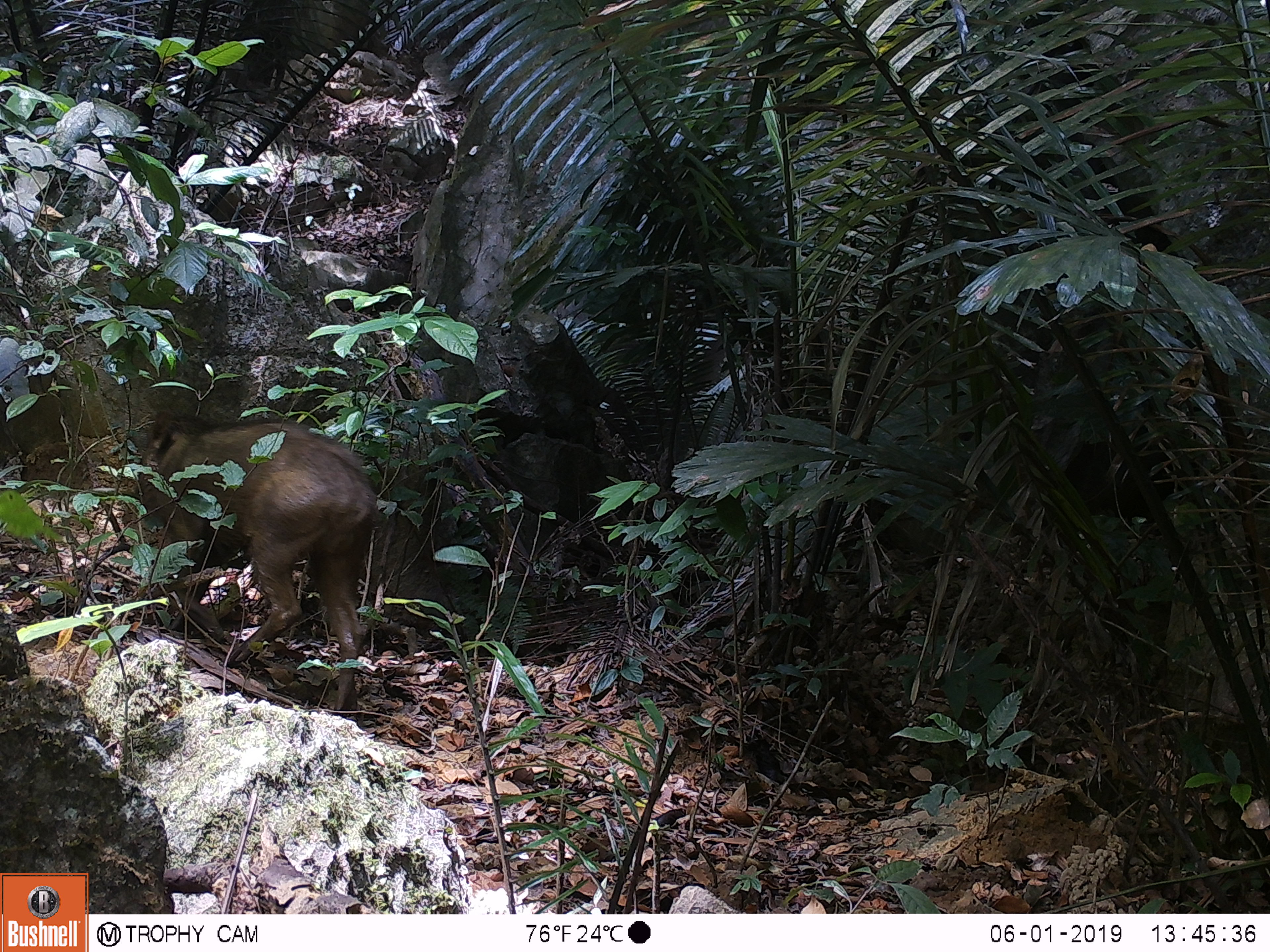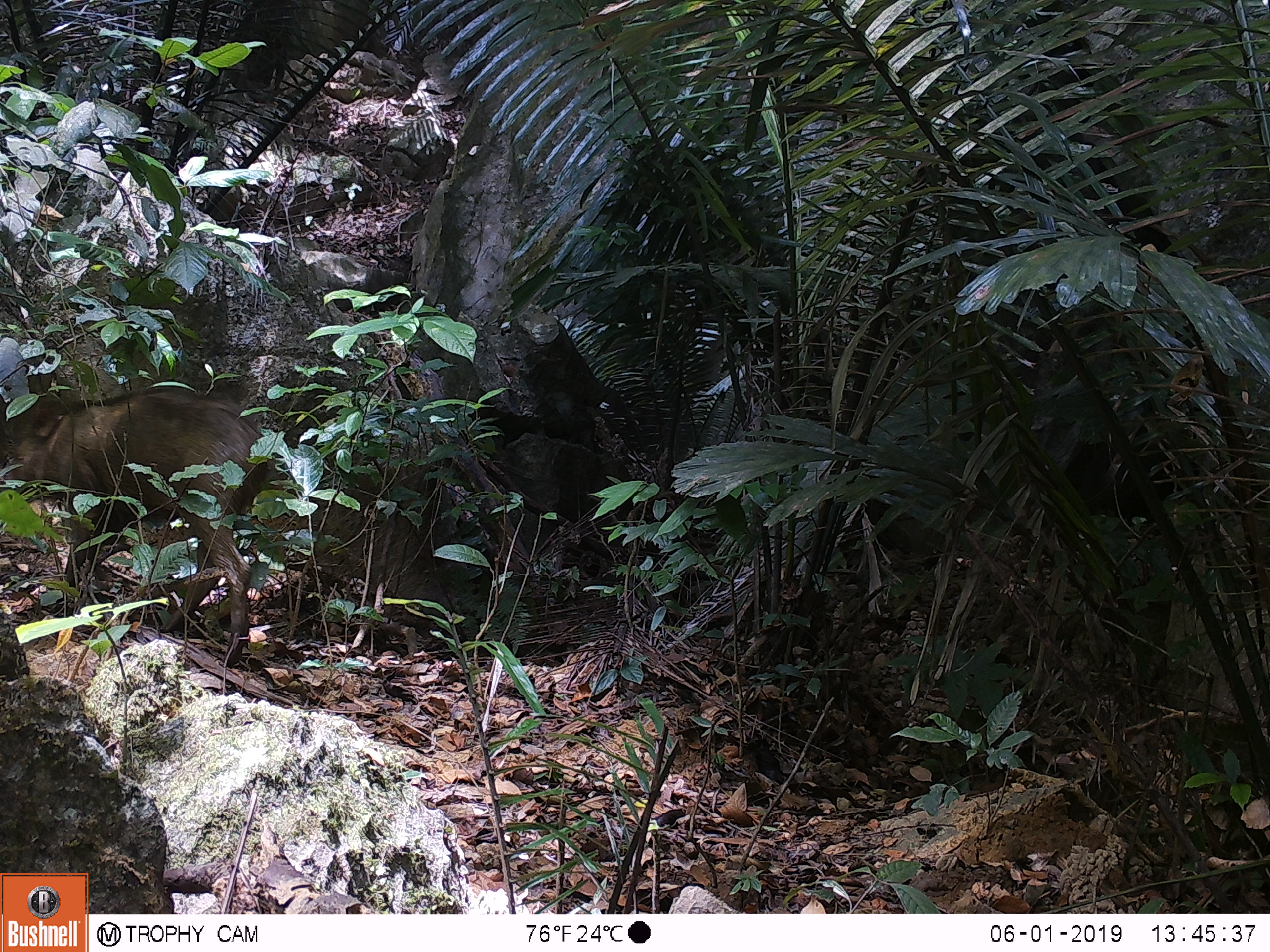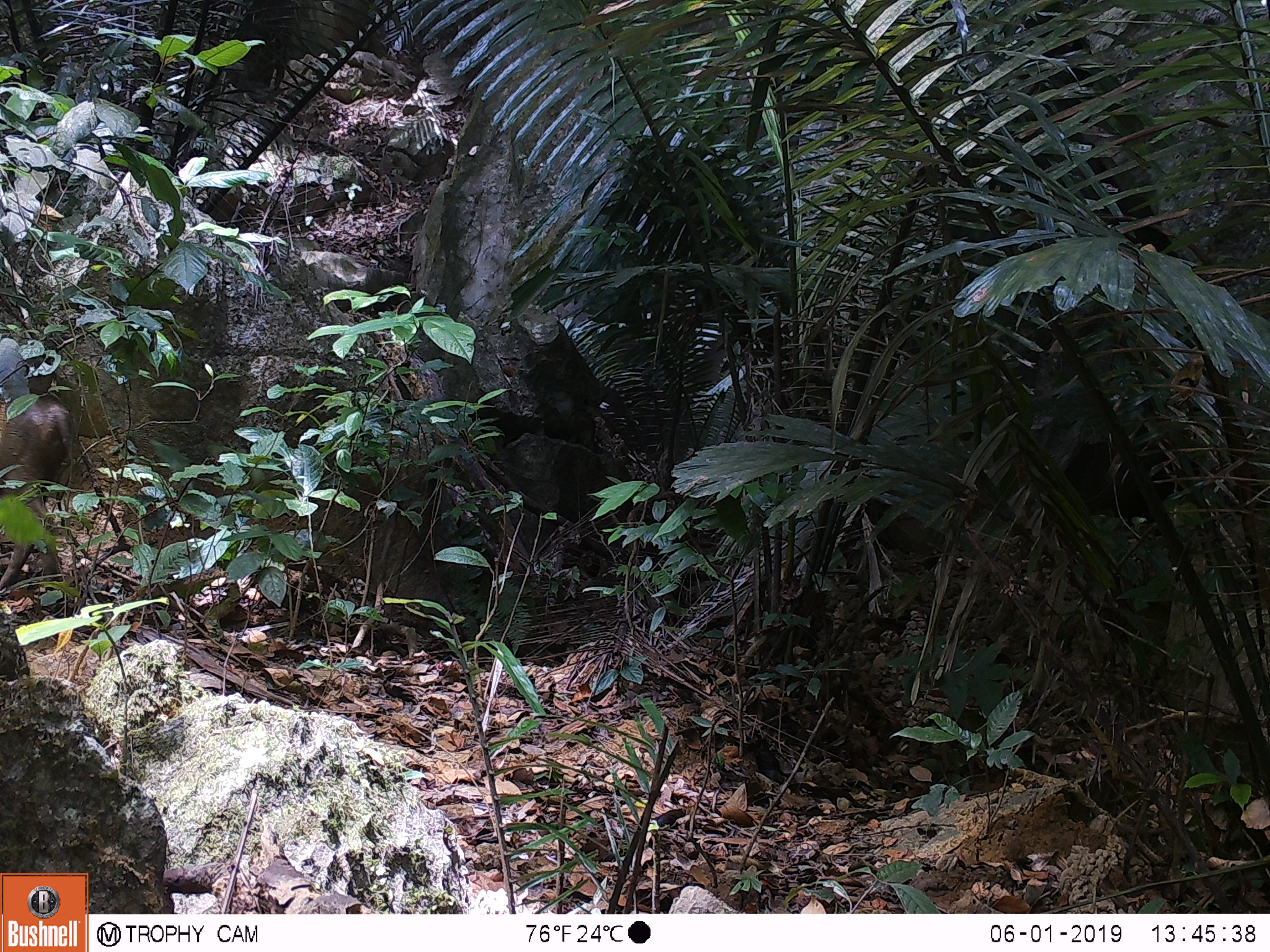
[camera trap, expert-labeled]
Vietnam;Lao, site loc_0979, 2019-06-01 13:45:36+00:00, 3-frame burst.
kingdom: Animalia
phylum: Chordata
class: Mammalia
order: Artiodactyla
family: Suidae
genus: Sus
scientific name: Sus scrofa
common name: eurasian wild pig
Eurasian wild pig (Sus scrofa). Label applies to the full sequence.